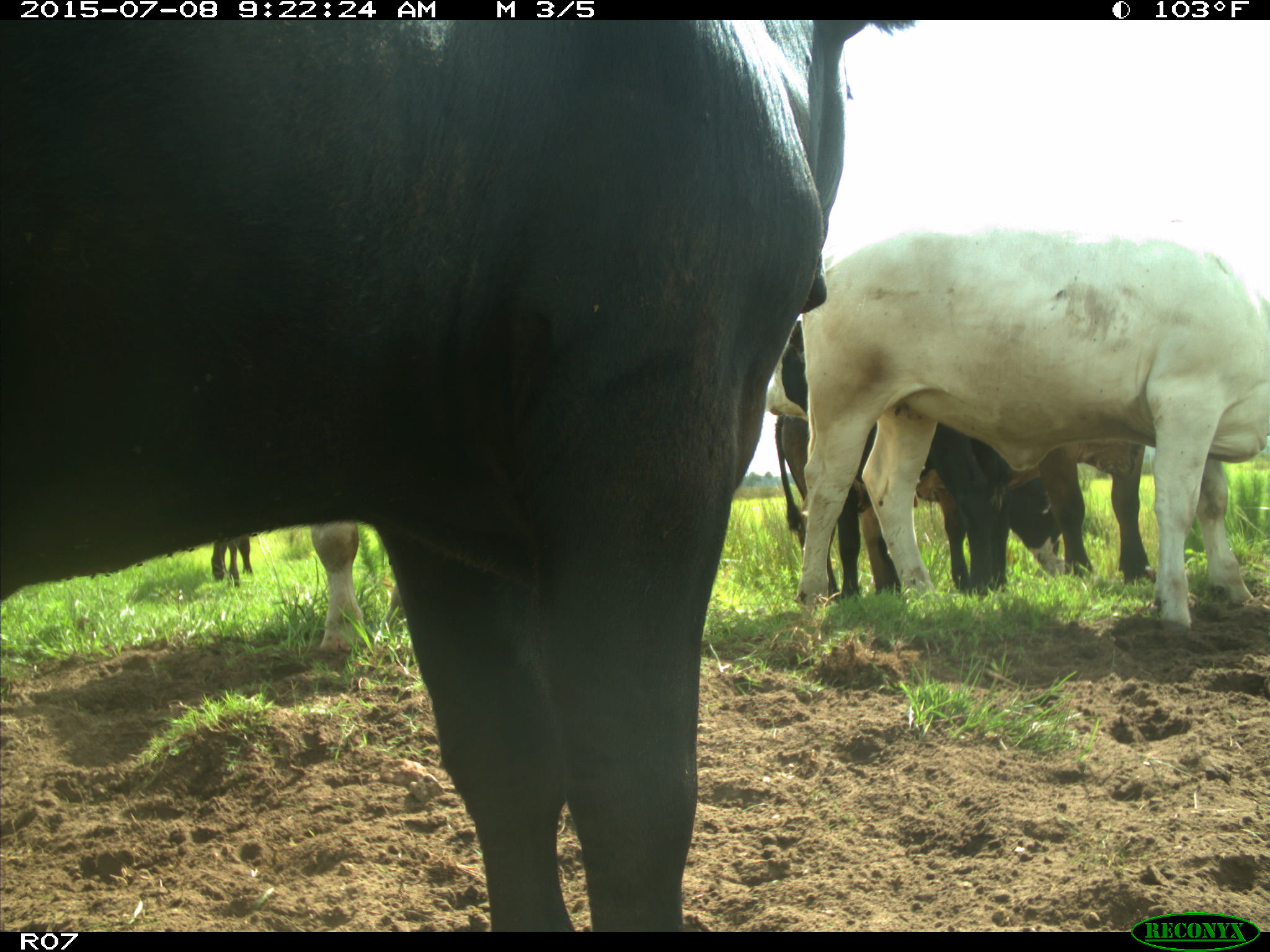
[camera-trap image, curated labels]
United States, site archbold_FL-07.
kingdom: Animalia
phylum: Chordata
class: Mammalia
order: Artiodactyla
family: Bovidae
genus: Bos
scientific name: Bos taurus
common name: domestic cow